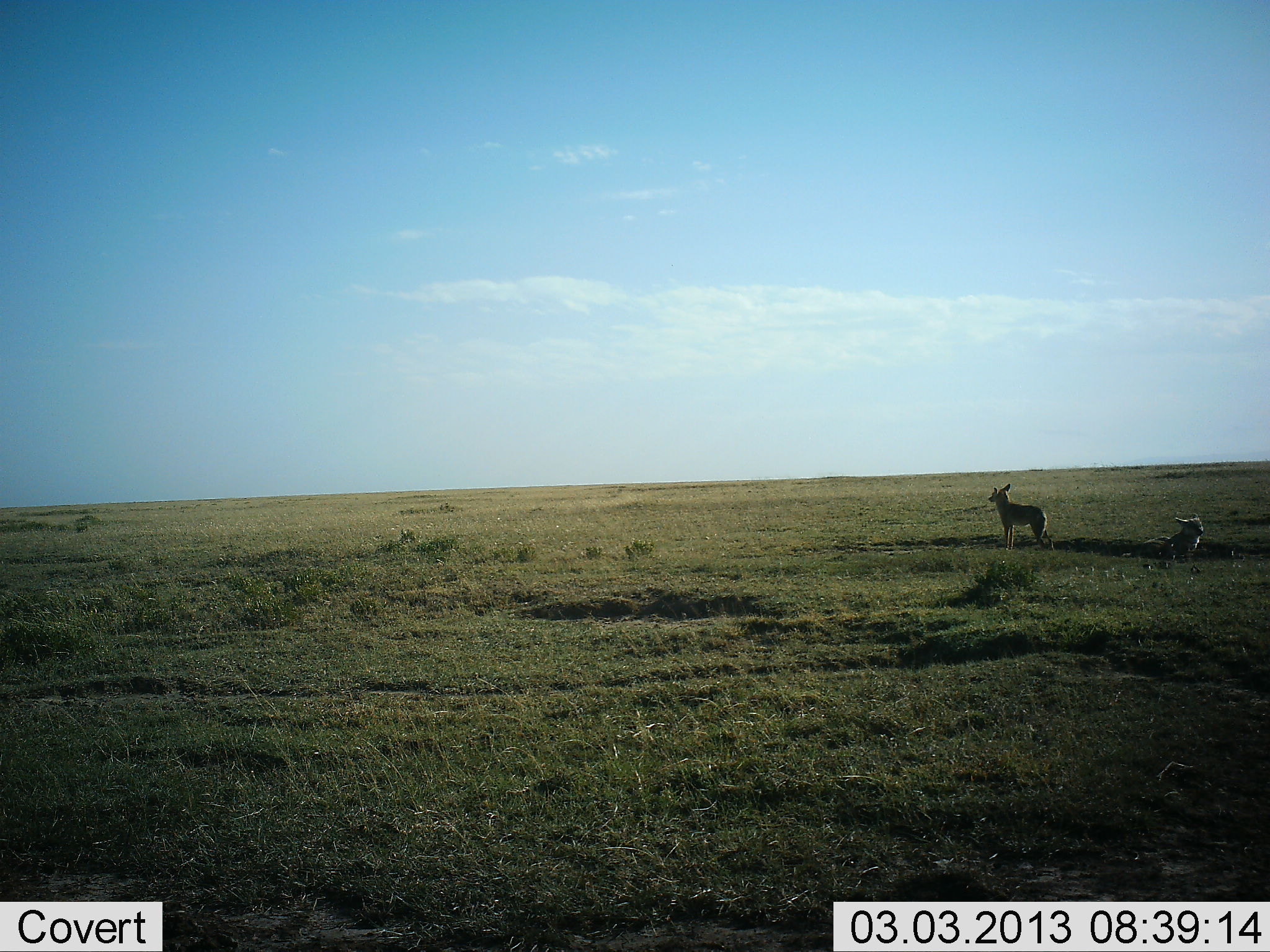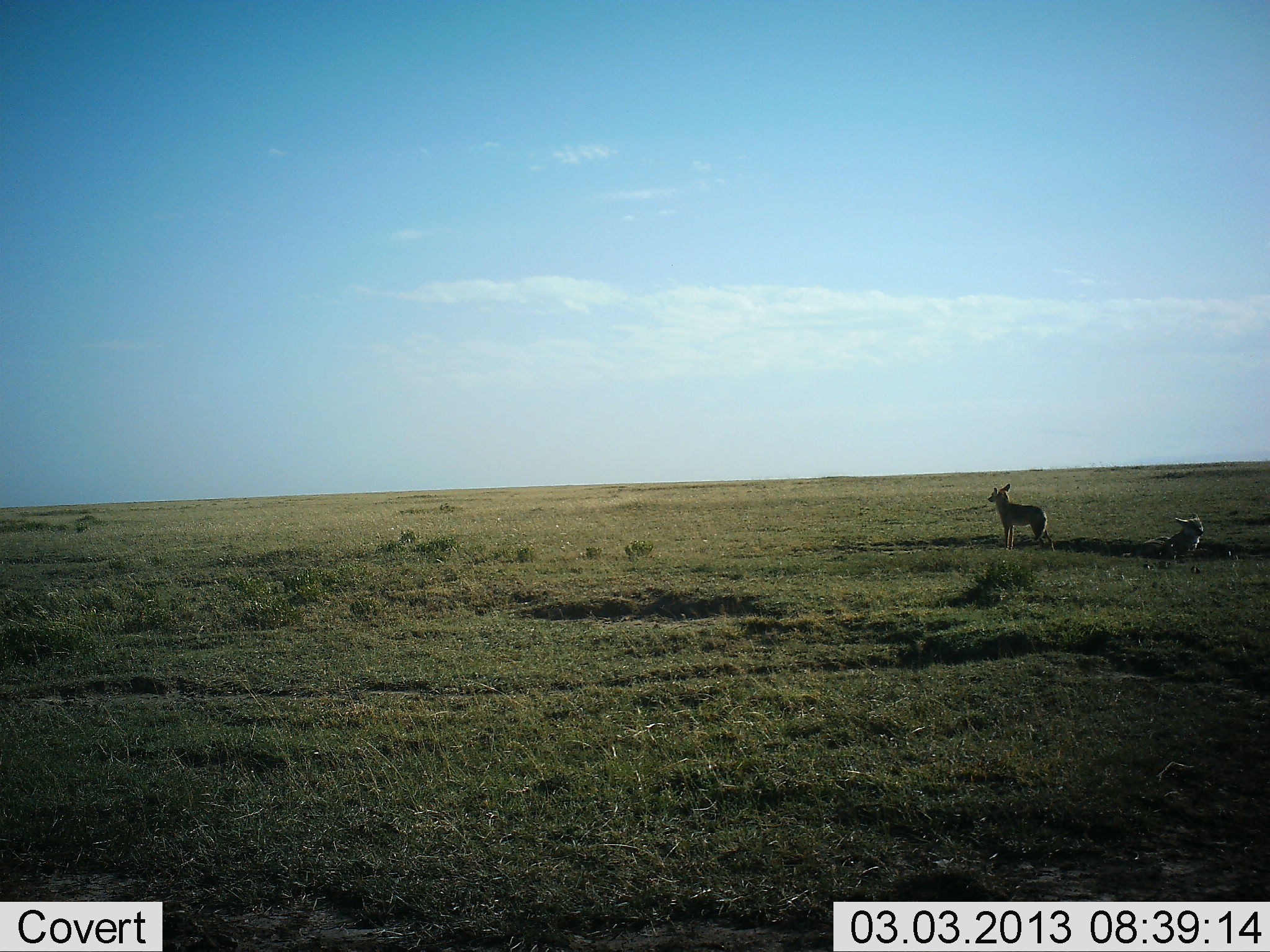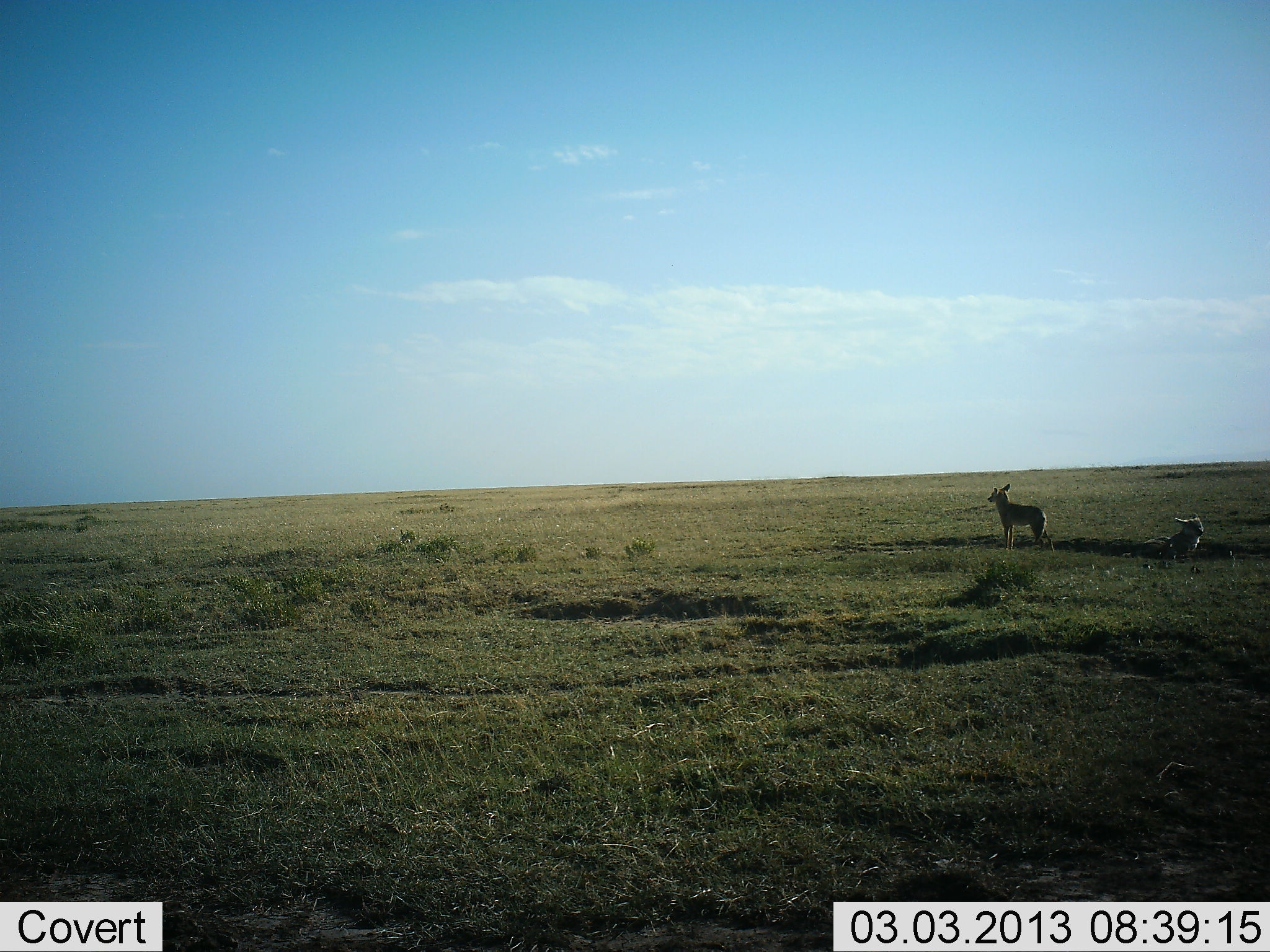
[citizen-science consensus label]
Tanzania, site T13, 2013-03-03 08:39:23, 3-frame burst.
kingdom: Animalia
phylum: Chordata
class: Mammalia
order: Carnivora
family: Canidae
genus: Lupulella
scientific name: Lupulella mesomelas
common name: black-backed jackal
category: jackal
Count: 2.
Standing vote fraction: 88%.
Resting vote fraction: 59%.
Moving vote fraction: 0%.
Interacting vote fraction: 6%.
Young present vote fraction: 0%.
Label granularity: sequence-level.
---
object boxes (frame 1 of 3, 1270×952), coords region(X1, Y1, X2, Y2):
animal: region(985, 481, 1059, 552); region(1134, 512, 1206, 561)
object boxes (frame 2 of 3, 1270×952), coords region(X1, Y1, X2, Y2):
animal: region(986, 480, 1060, 554); region(1137, 513, 1207, 561)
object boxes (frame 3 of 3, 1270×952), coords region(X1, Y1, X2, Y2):
animal: region(987, 480, 1055, 554); region(1139, 511, 1205, 565)